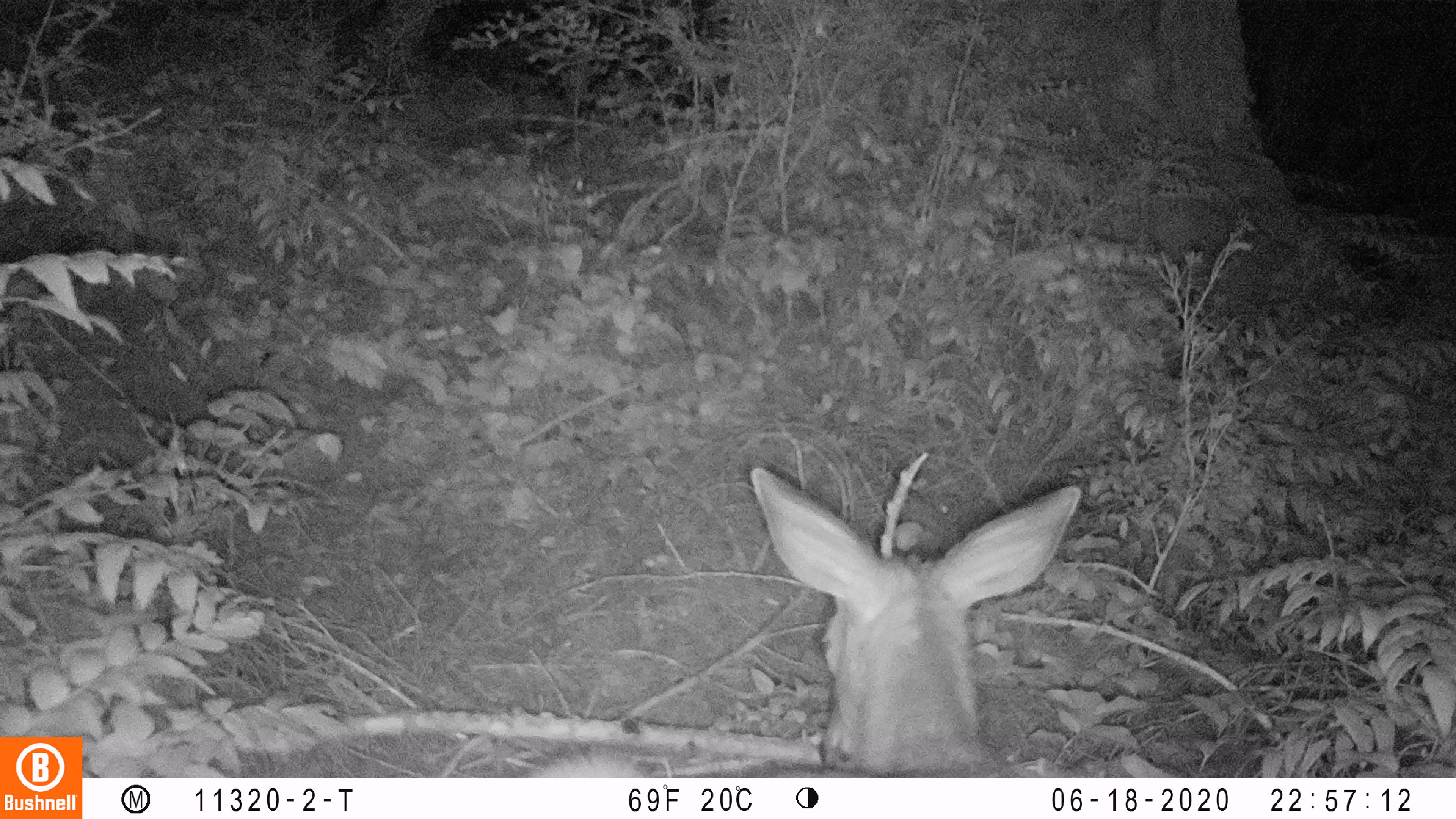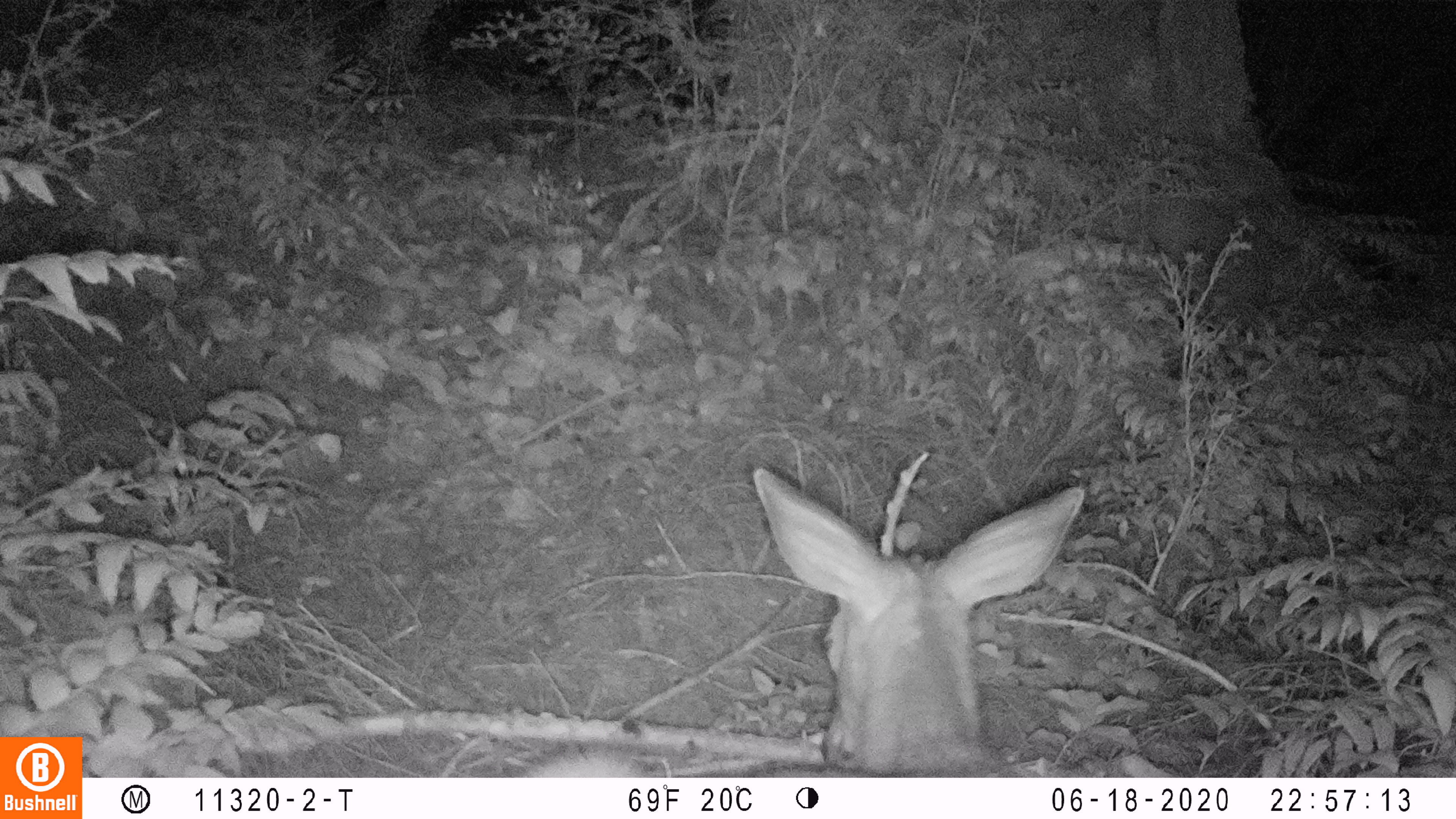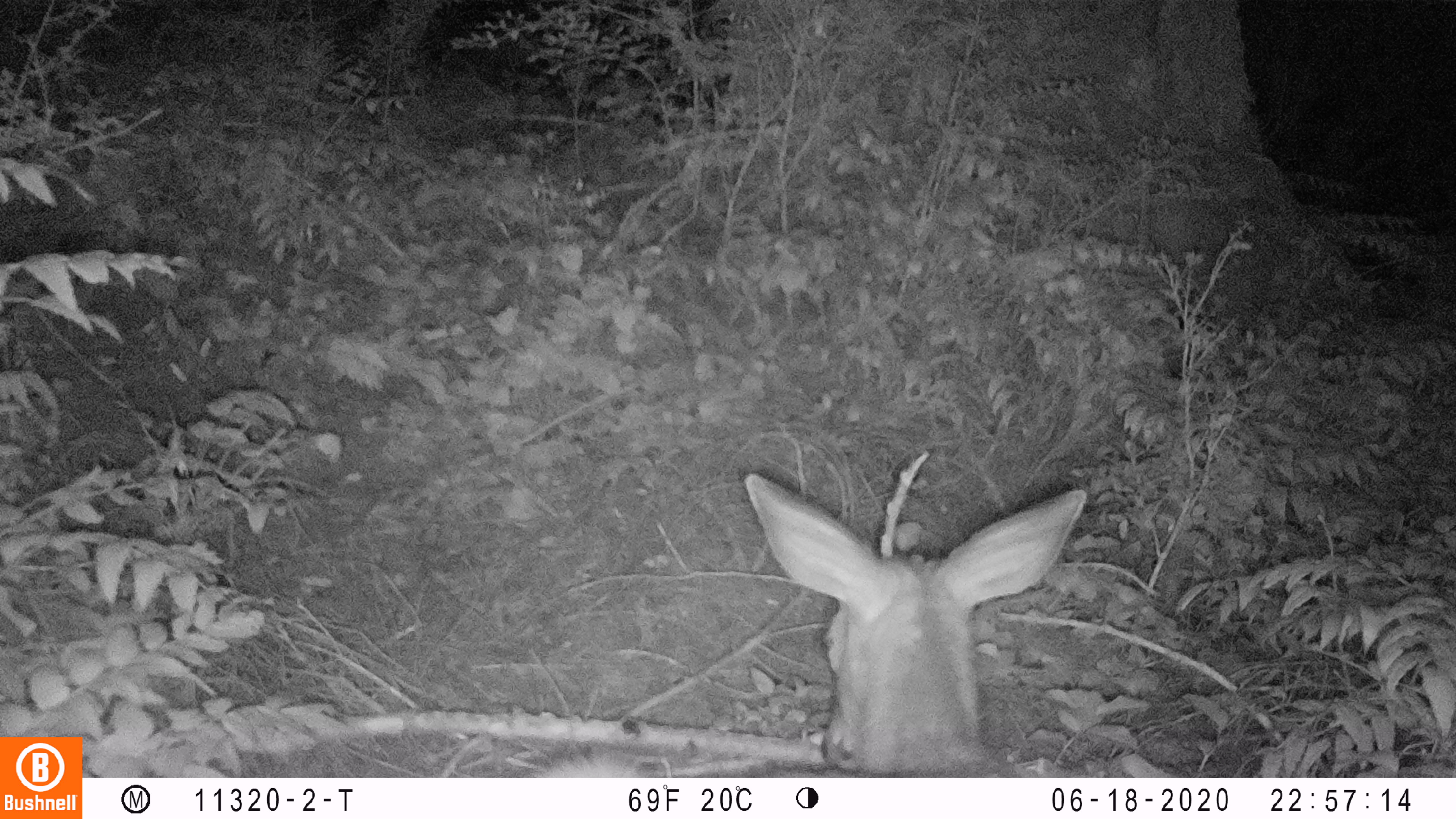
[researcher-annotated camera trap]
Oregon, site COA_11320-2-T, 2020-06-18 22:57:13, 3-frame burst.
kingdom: Animalia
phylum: Chordata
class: Mammalia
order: Artiodactyla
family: Cervidae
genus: Odocoileus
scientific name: Odocoileus hemionus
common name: black-tailed deer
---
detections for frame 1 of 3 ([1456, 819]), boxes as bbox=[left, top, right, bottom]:
black-tailed deer: bbox=[535, 448, 1083, 772]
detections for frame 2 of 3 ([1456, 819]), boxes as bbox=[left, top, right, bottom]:
black-tailed deer: bbox=[527, 454, 1087, 770]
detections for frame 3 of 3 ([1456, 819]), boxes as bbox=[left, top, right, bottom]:
black-tailed deer: bbox=[539, 465, 1091, 774]